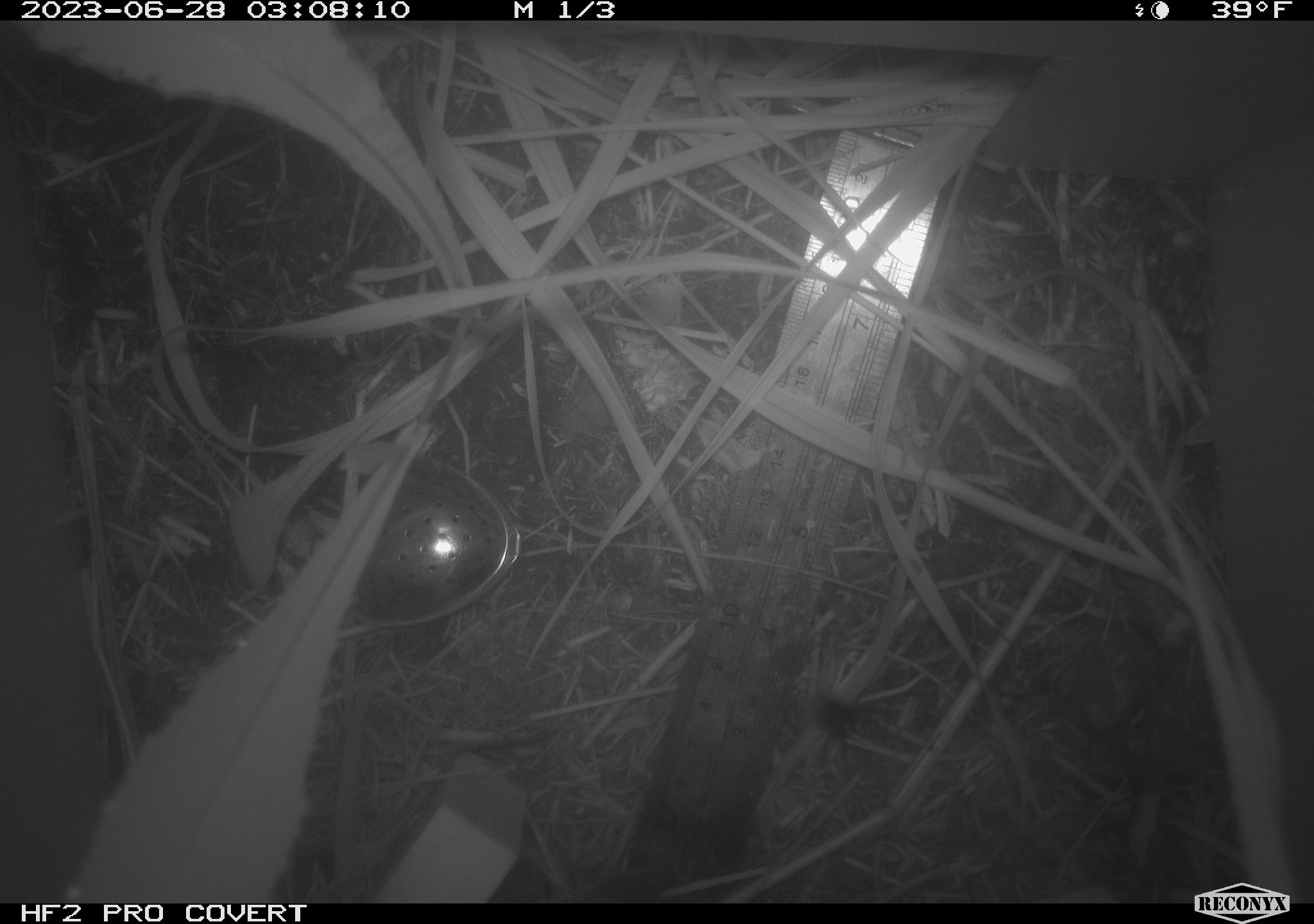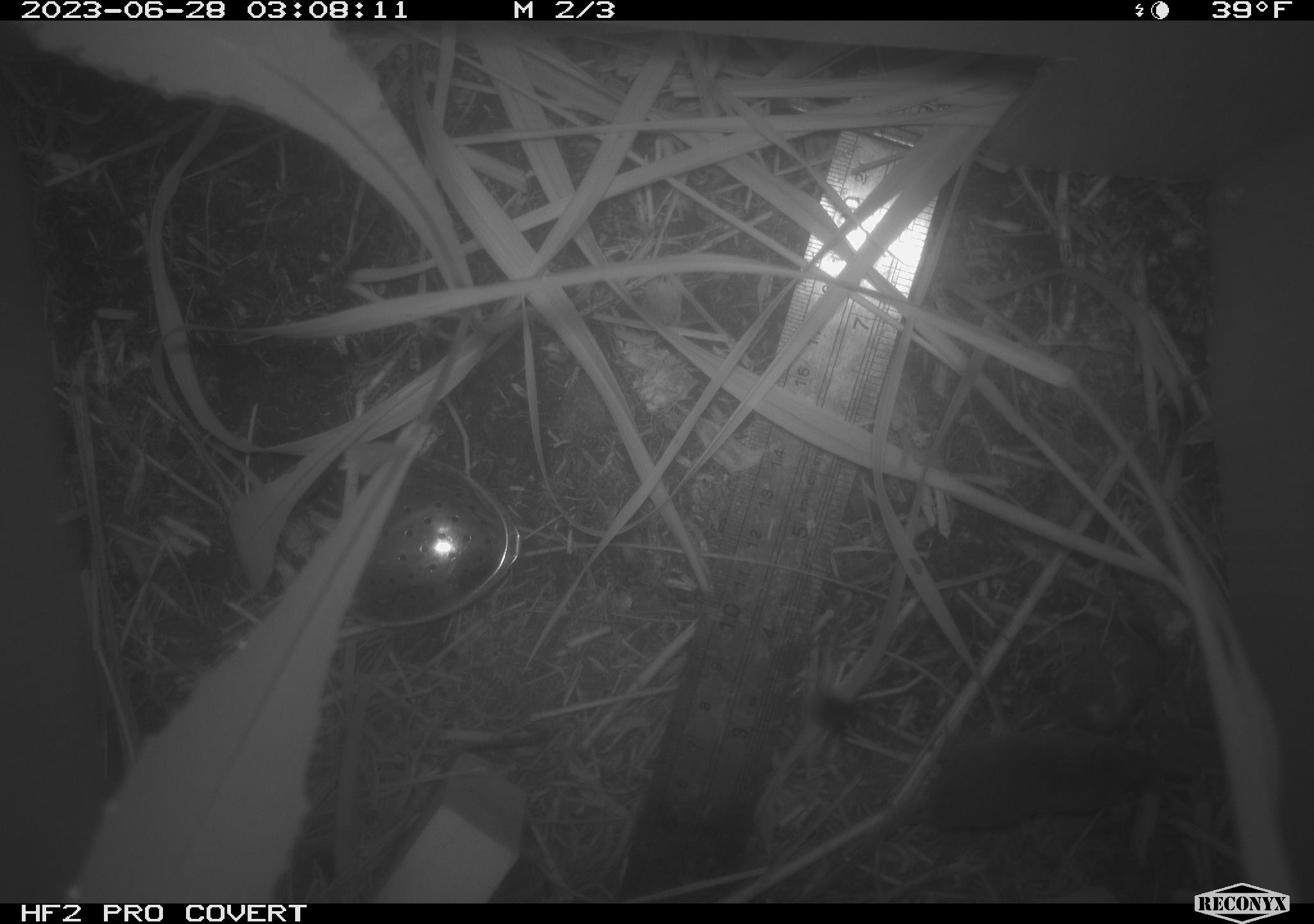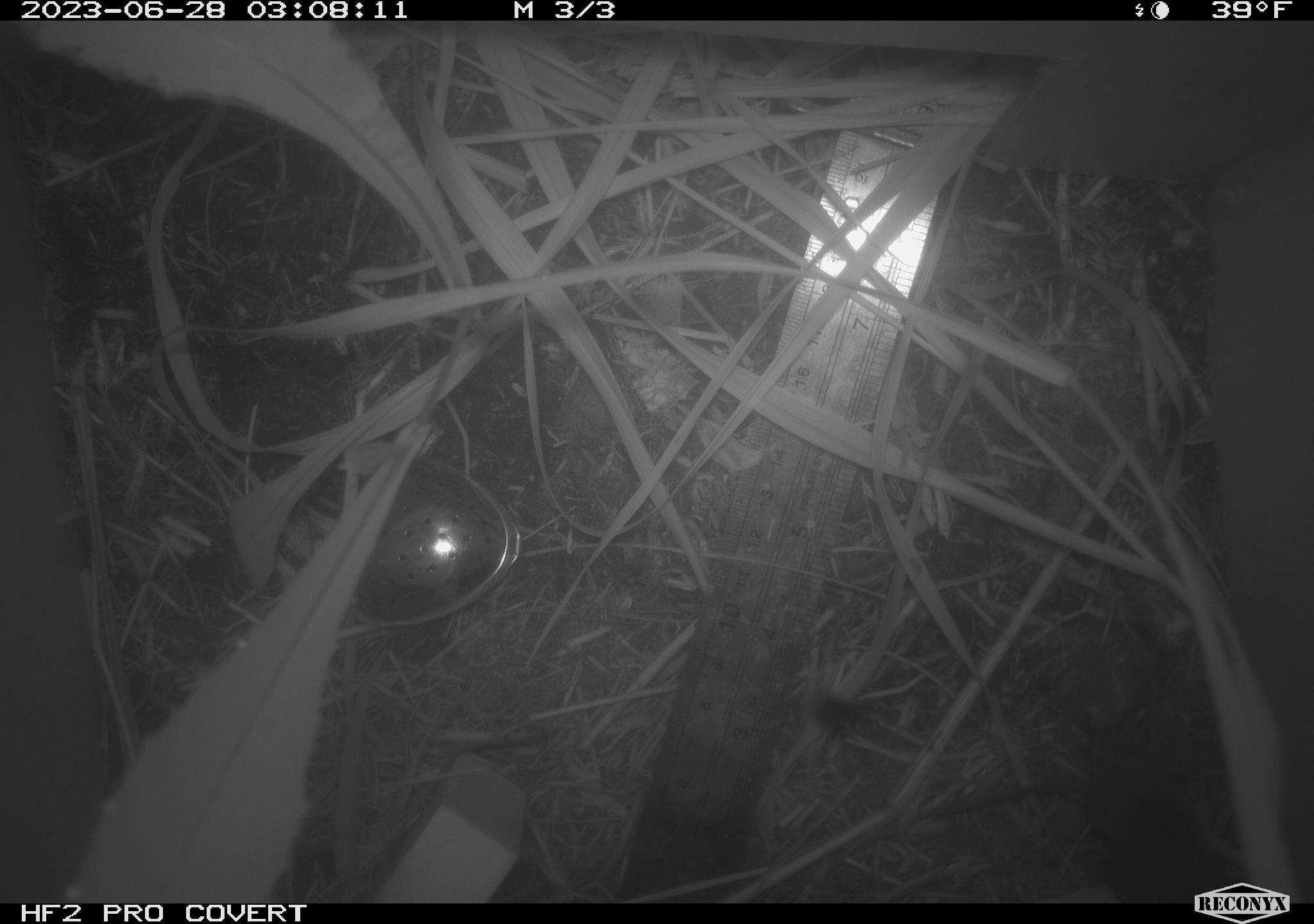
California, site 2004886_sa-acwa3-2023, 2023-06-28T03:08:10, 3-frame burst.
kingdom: Animalia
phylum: Chordata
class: Mammalia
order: Eulipotyphla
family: Soricidae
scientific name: Soricidae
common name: shrews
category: soricidae family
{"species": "soricidae family (shrews) (Soricidae)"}